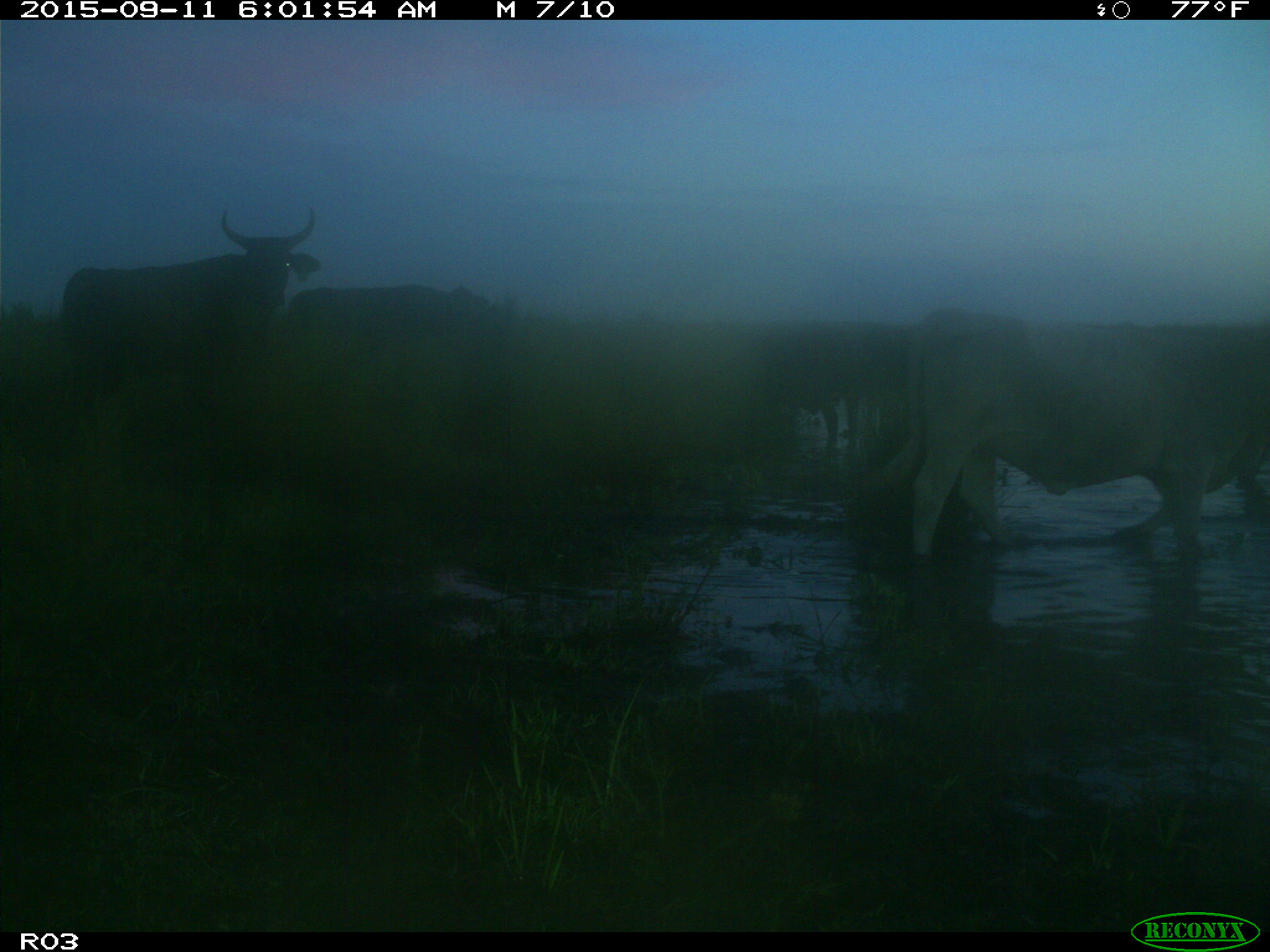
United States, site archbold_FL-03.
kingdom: Animalia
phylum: Chordata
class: Mammalia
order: Artiodactyla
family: Bovidae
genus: Bos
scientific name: Bos taurus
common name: domestic cow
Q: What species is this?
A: Bos taurus (domestic cow).